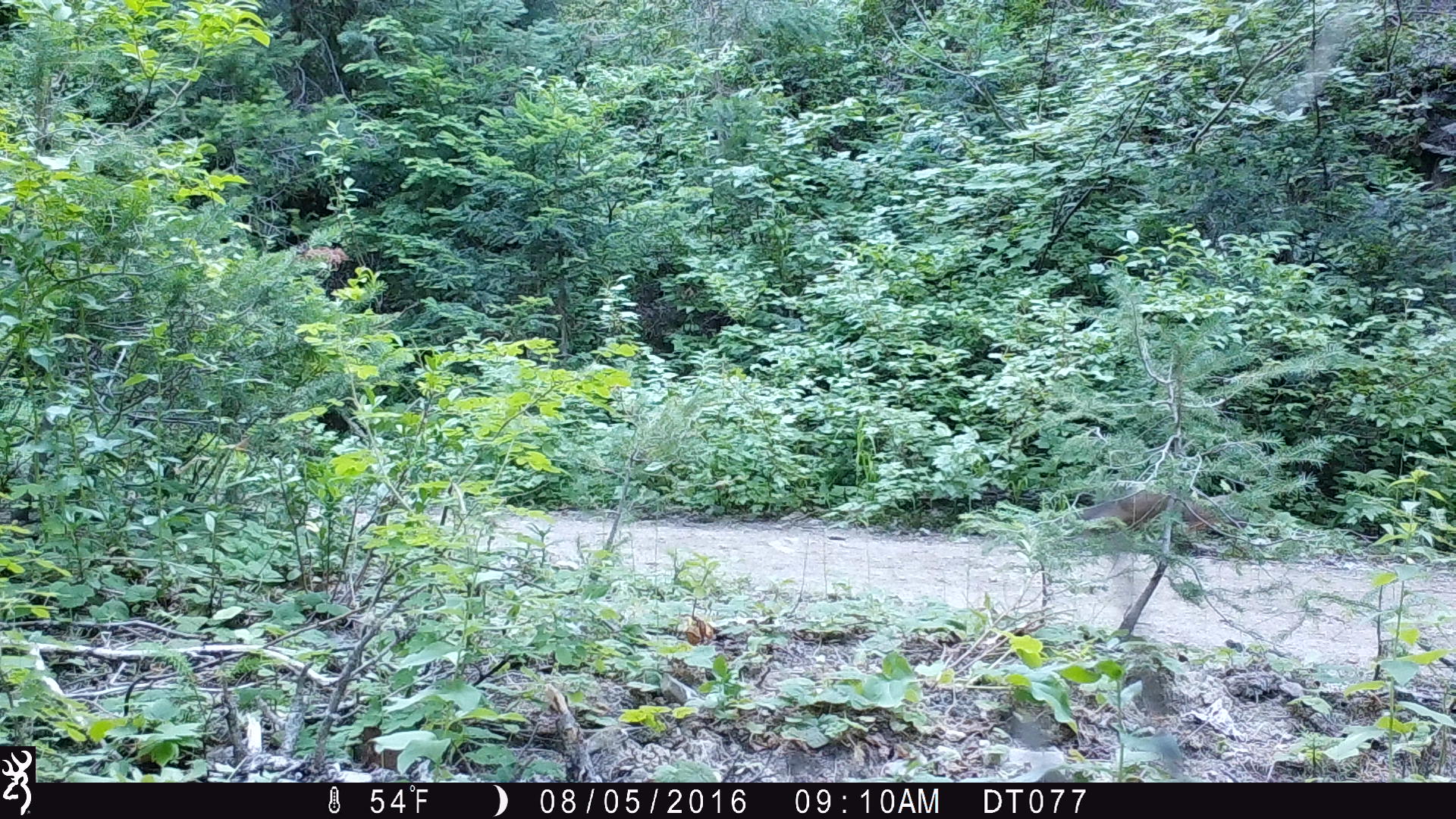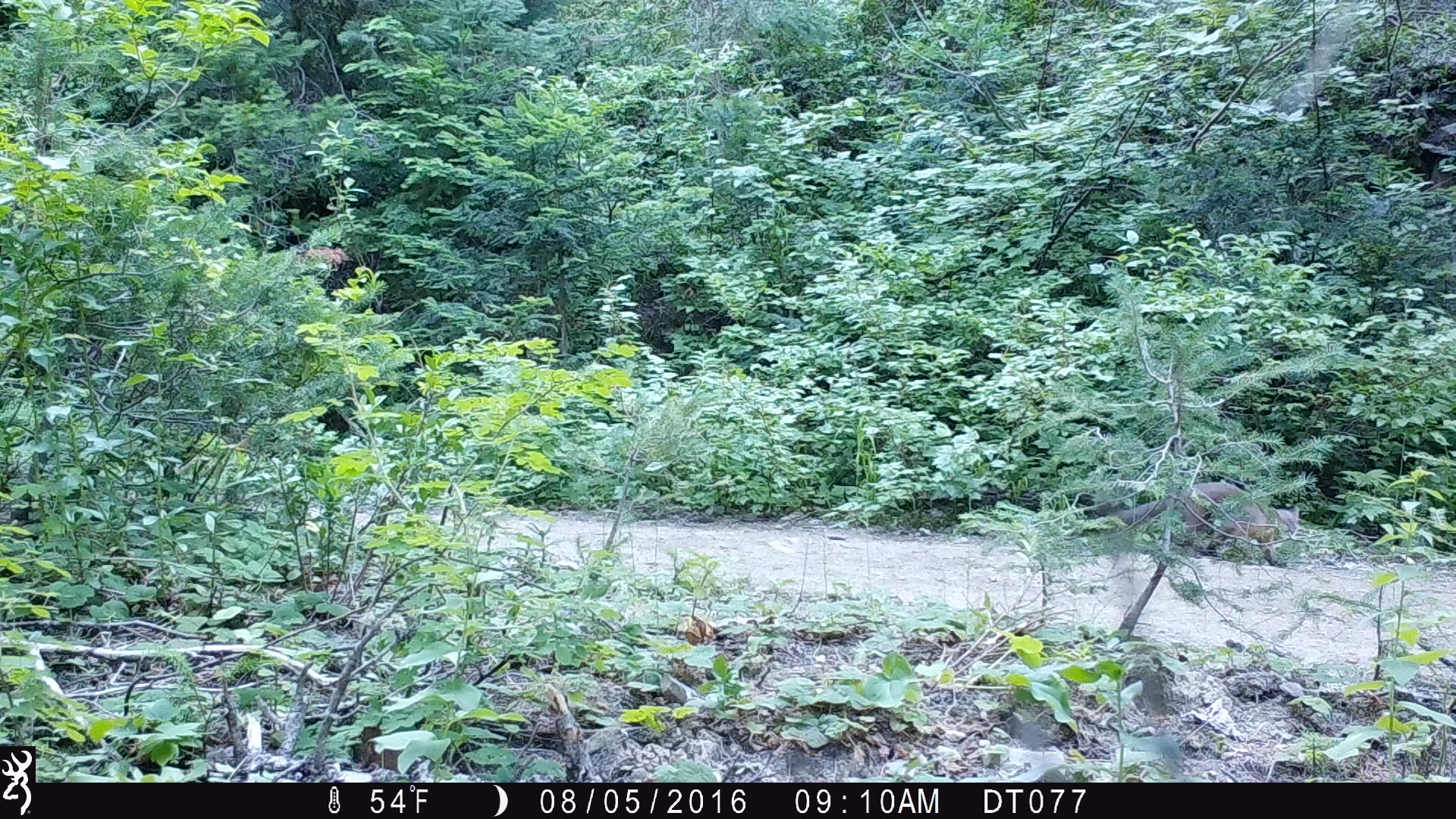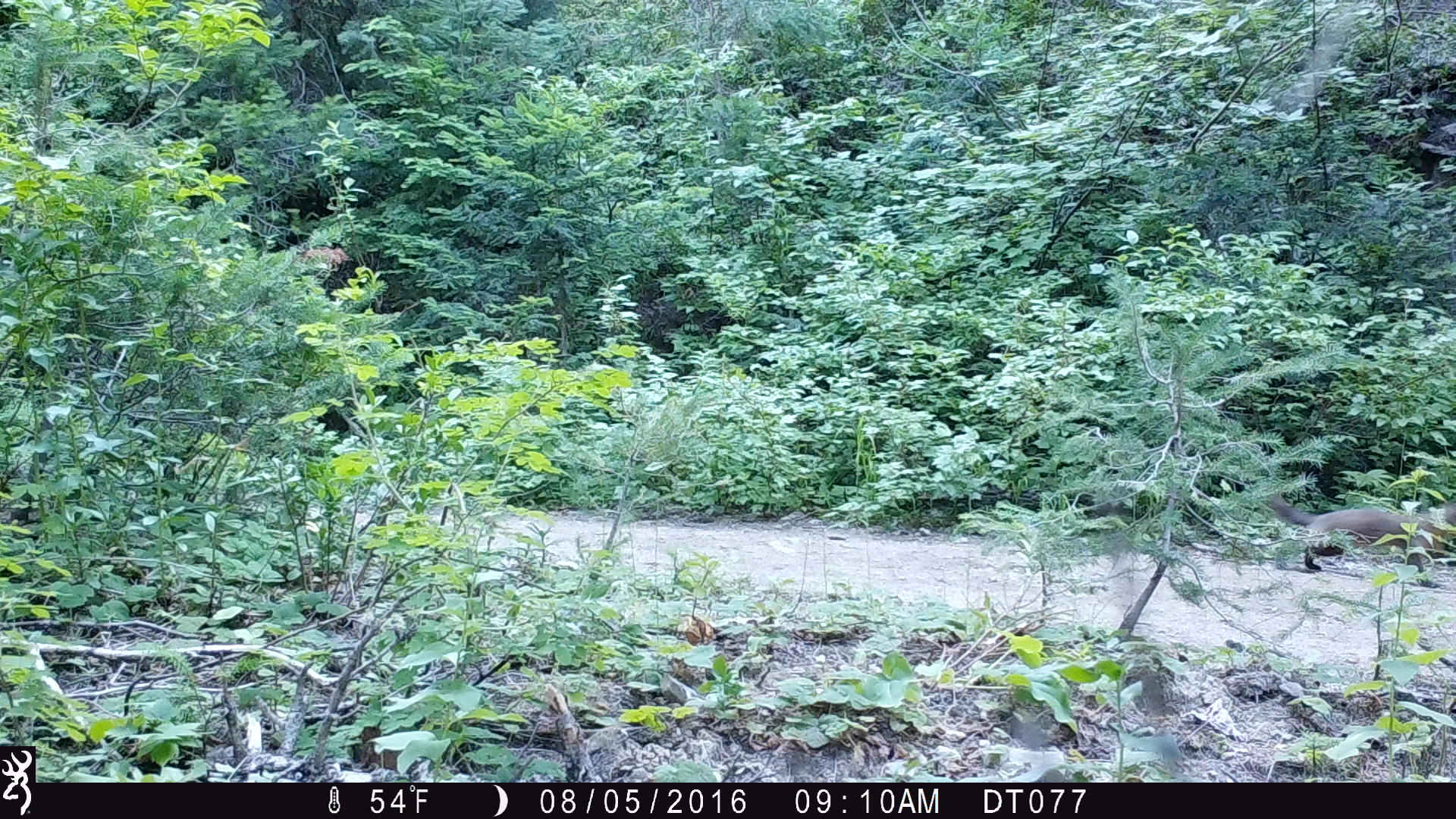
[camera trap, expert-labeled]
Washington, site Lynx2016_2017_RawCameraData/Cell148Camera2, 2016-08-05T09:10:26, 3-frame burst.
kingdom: Animalia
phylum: Chordata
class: Mammalia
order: Carnivora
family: Mustelidae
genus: Martes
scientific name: Martes americana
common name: american marten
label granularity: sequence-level